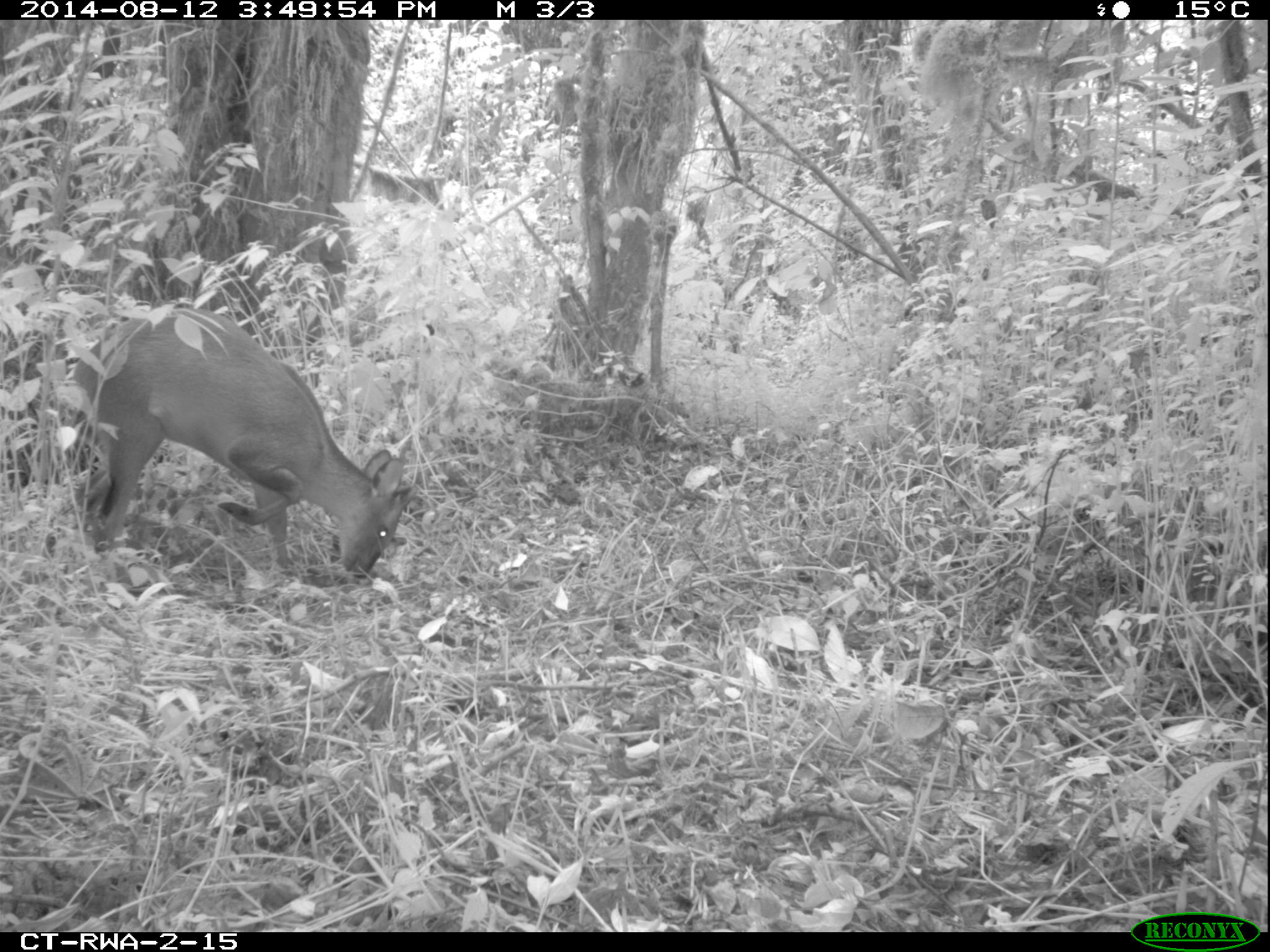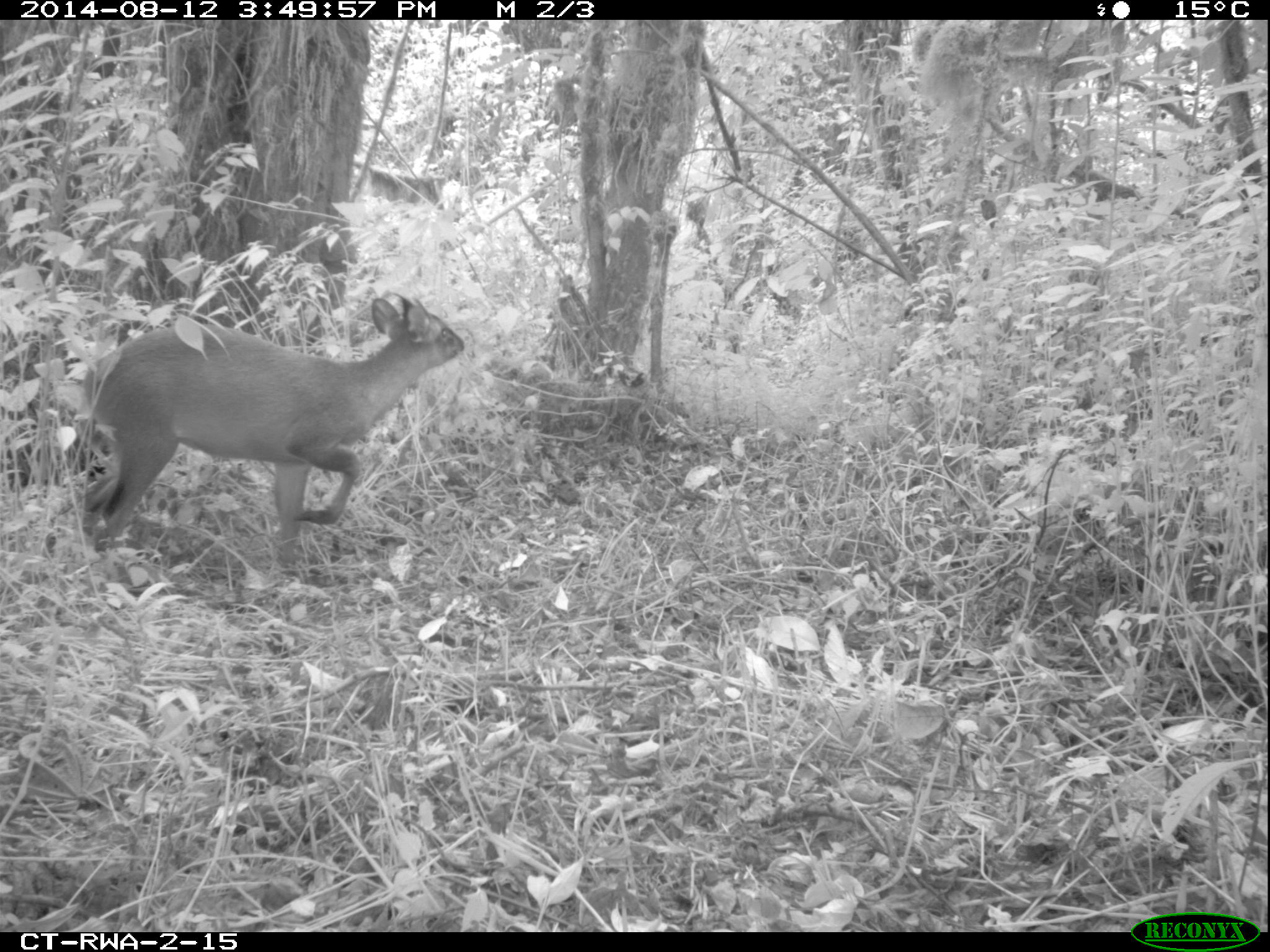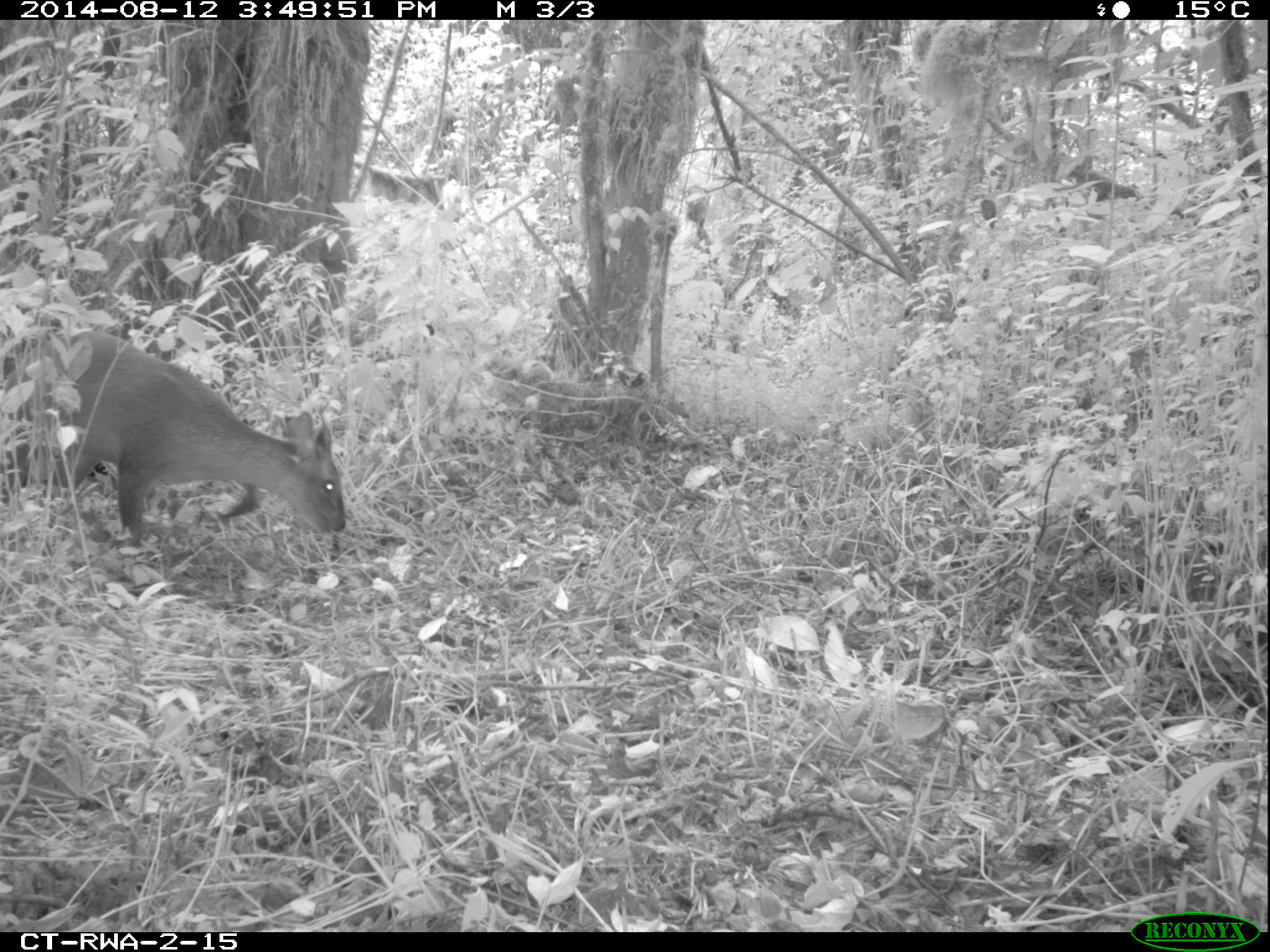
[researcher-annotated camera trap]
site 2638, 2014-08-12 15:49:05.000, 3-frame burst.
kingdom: Animalia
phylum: Chordata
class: Mammalia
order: Artiodactyla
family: Bovidae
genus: Cephalophus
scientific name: Cephalophus nigrifrons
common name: black-fronted duiker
Cephalophus nigrifrons (black-fronted duiker), count 1.